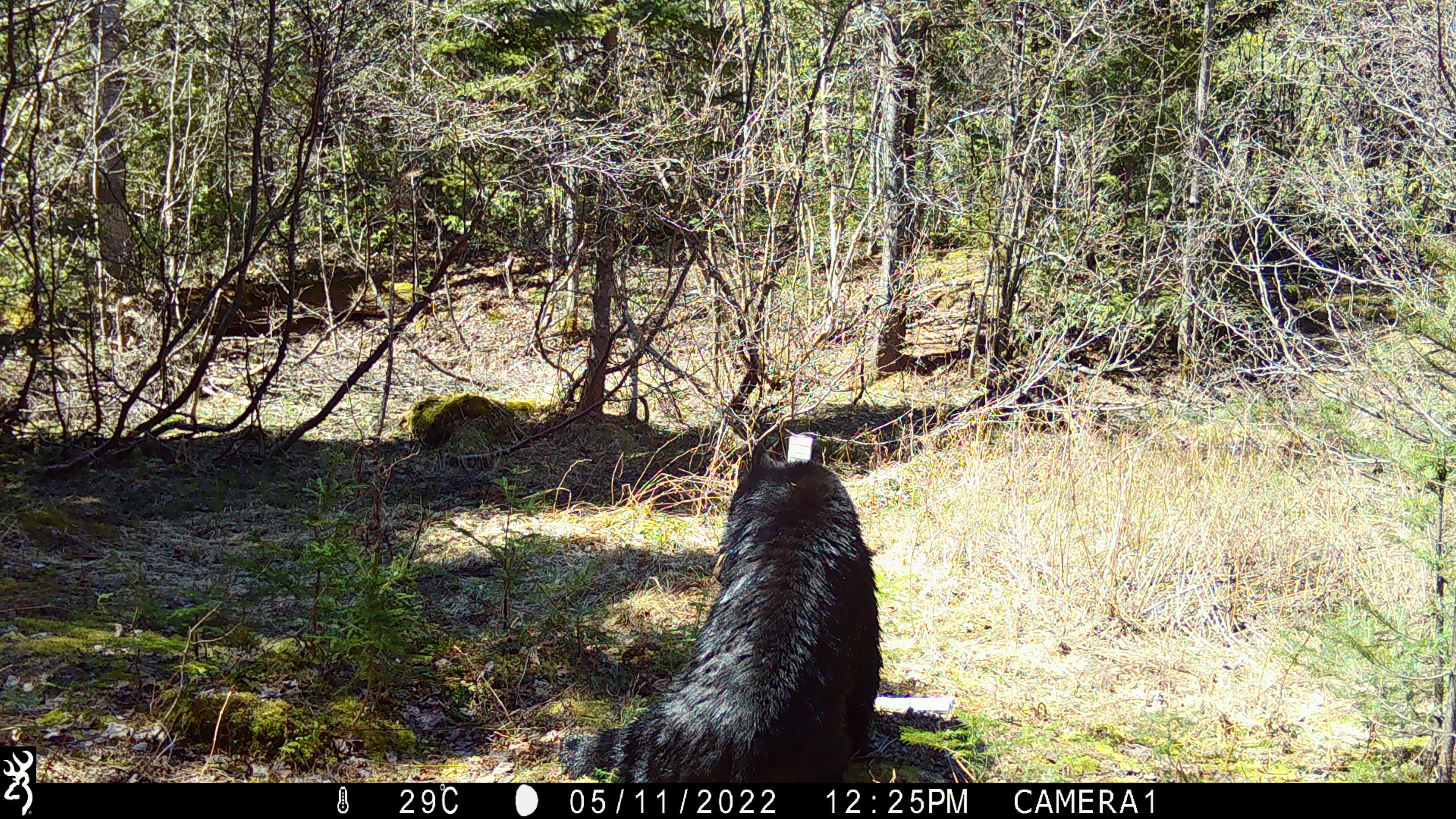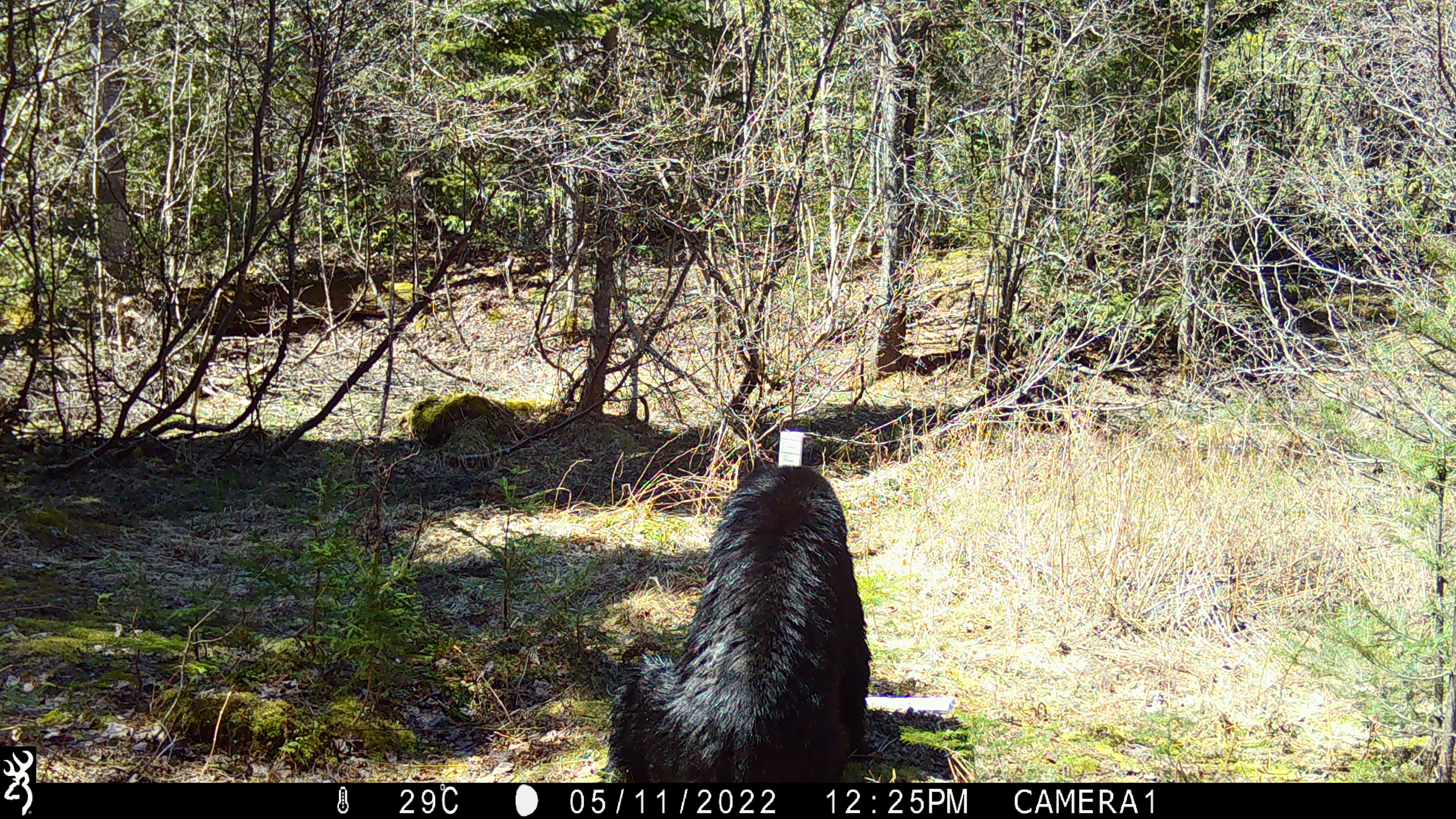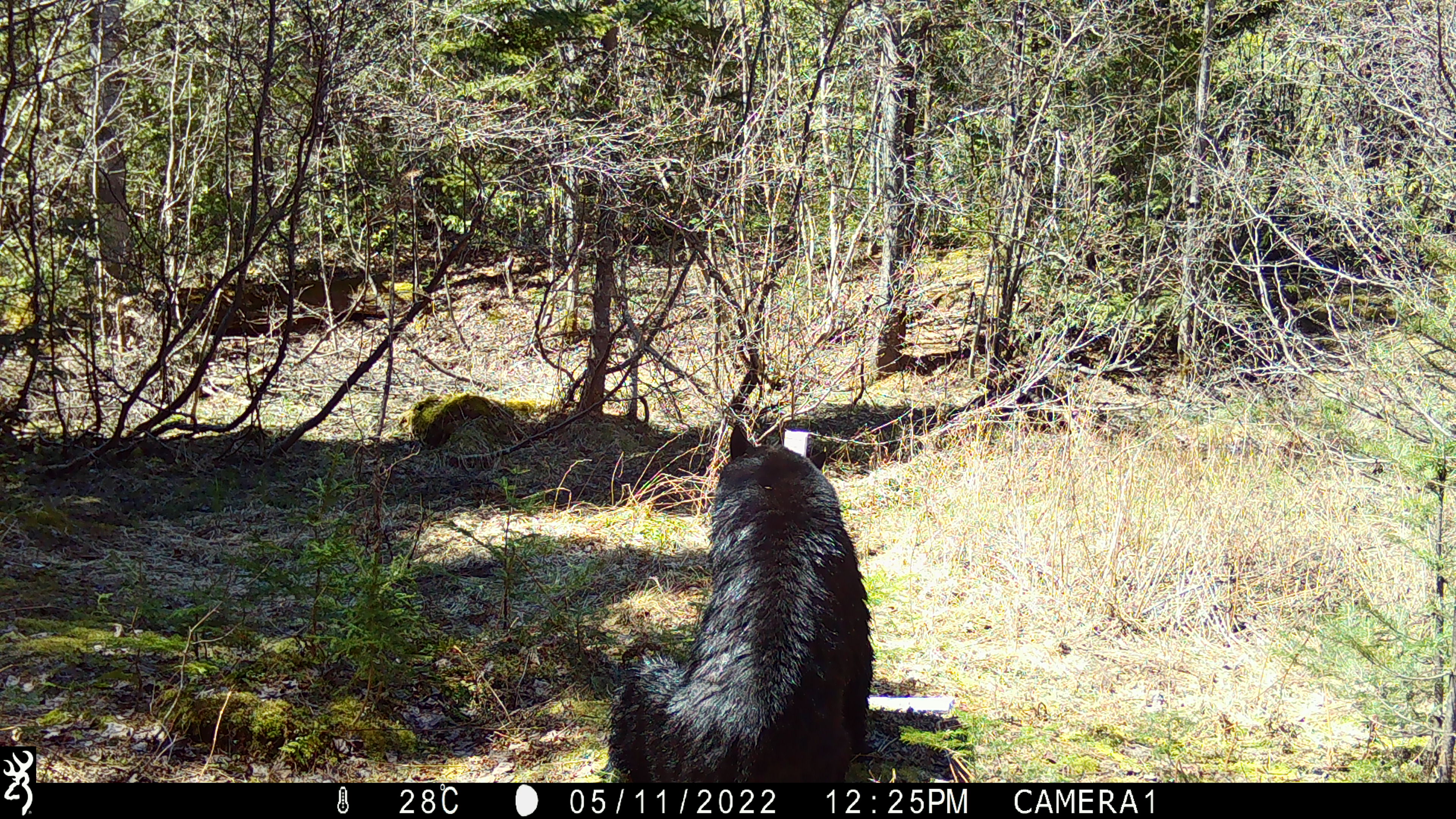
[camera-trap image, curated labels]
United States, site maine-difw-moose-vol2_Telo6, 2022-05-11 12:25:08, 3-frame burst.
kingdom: Animalia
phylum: Chordata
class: Mammalia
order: Carnivora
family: Ursidae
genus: Ursus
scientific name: Ursus americanus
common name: black bear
Black bear (Ursus americanus).